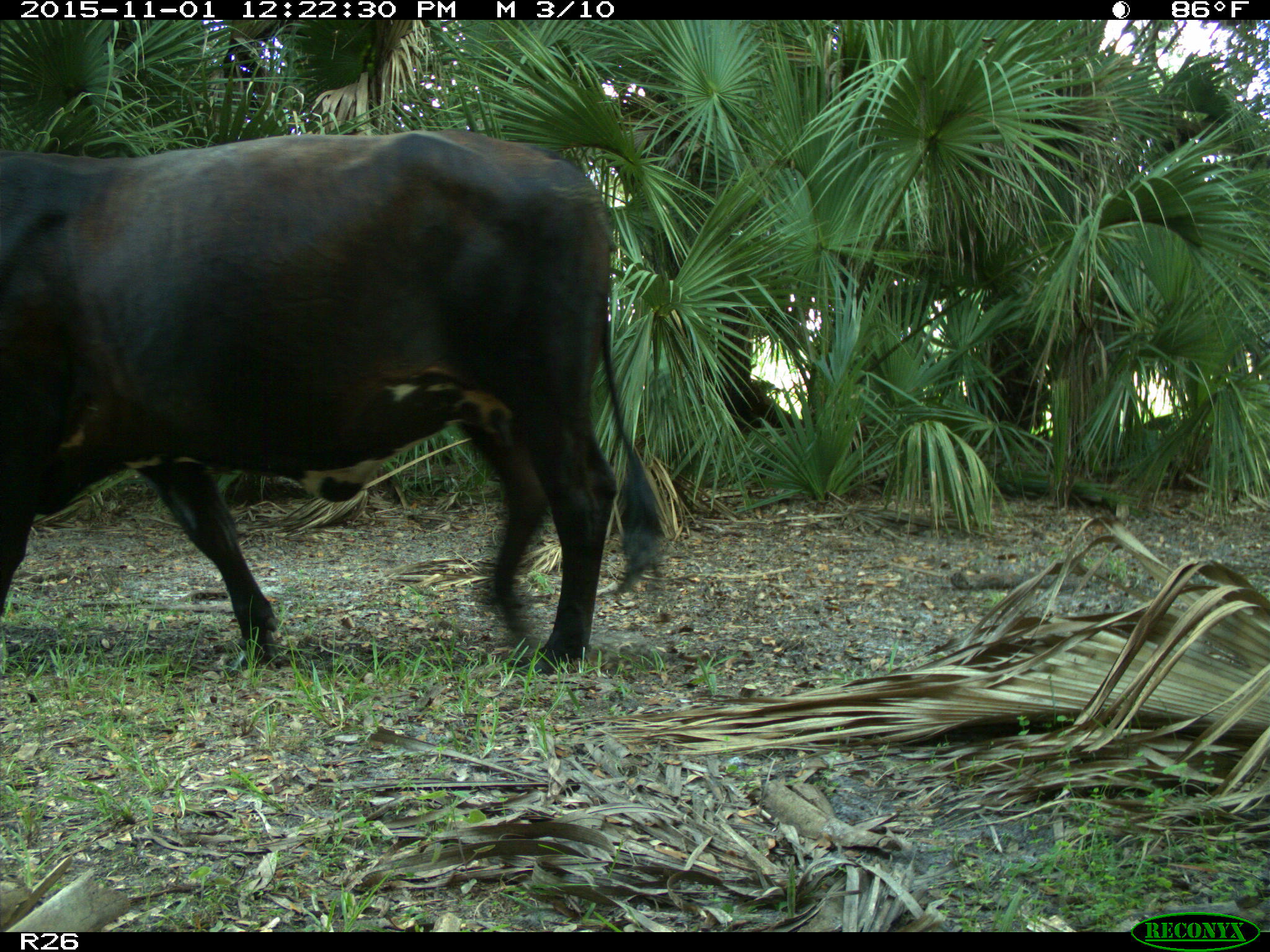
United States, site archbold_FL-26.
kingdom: Animalia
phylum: Chordata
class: Mammalia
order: Artiodactyla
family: Bovidae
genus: Bos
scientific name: Bos taurus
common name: domestic cow